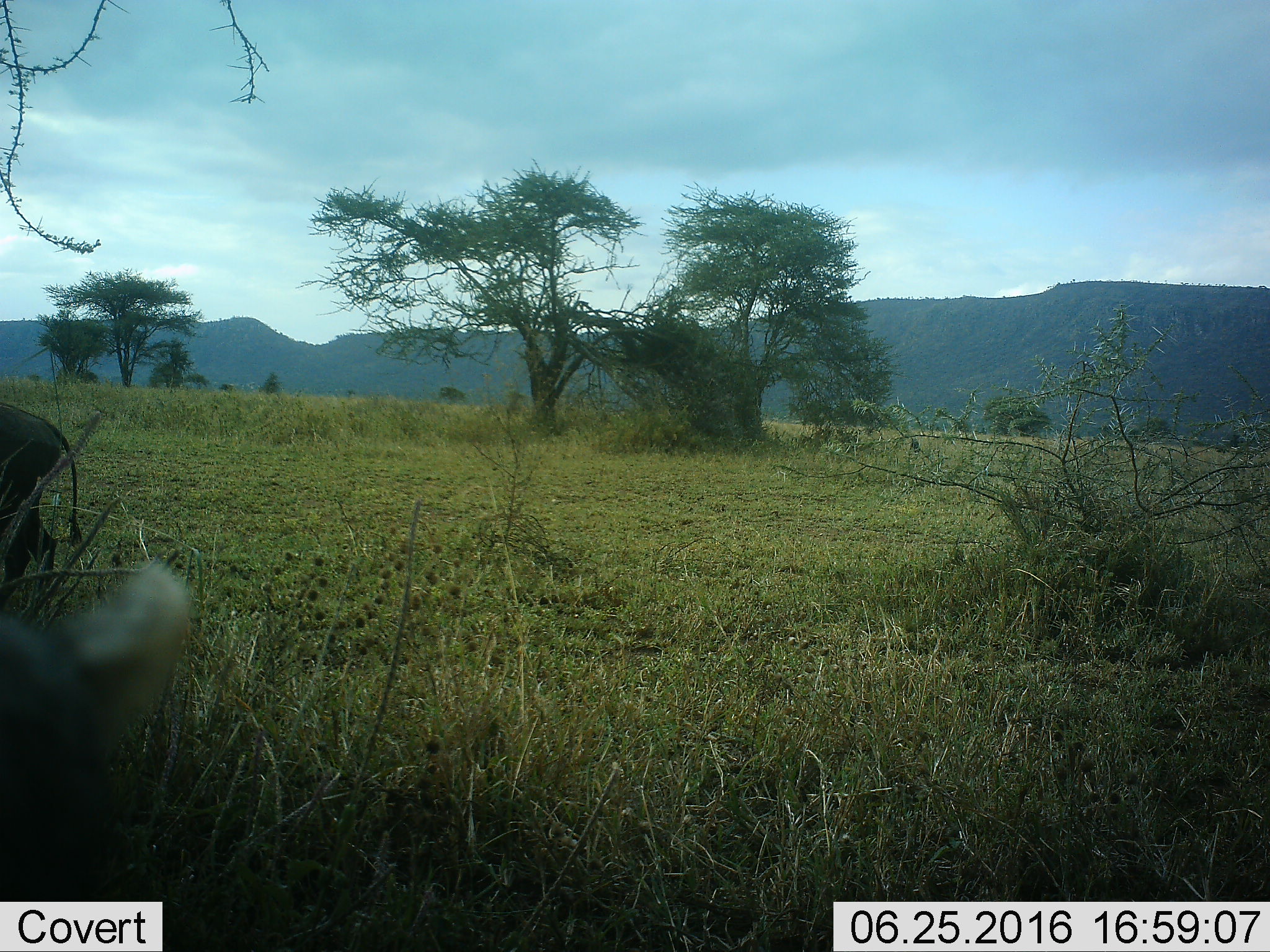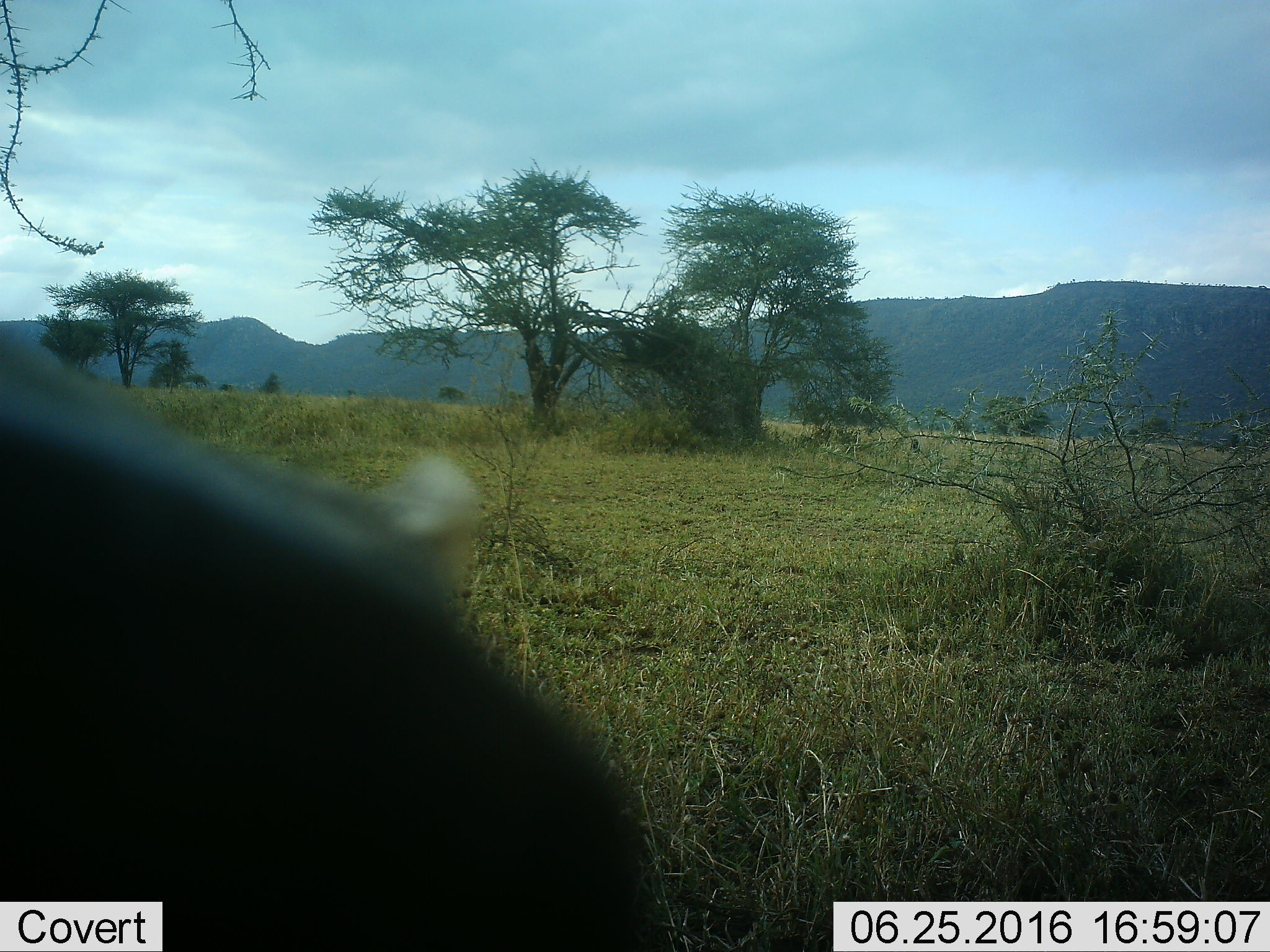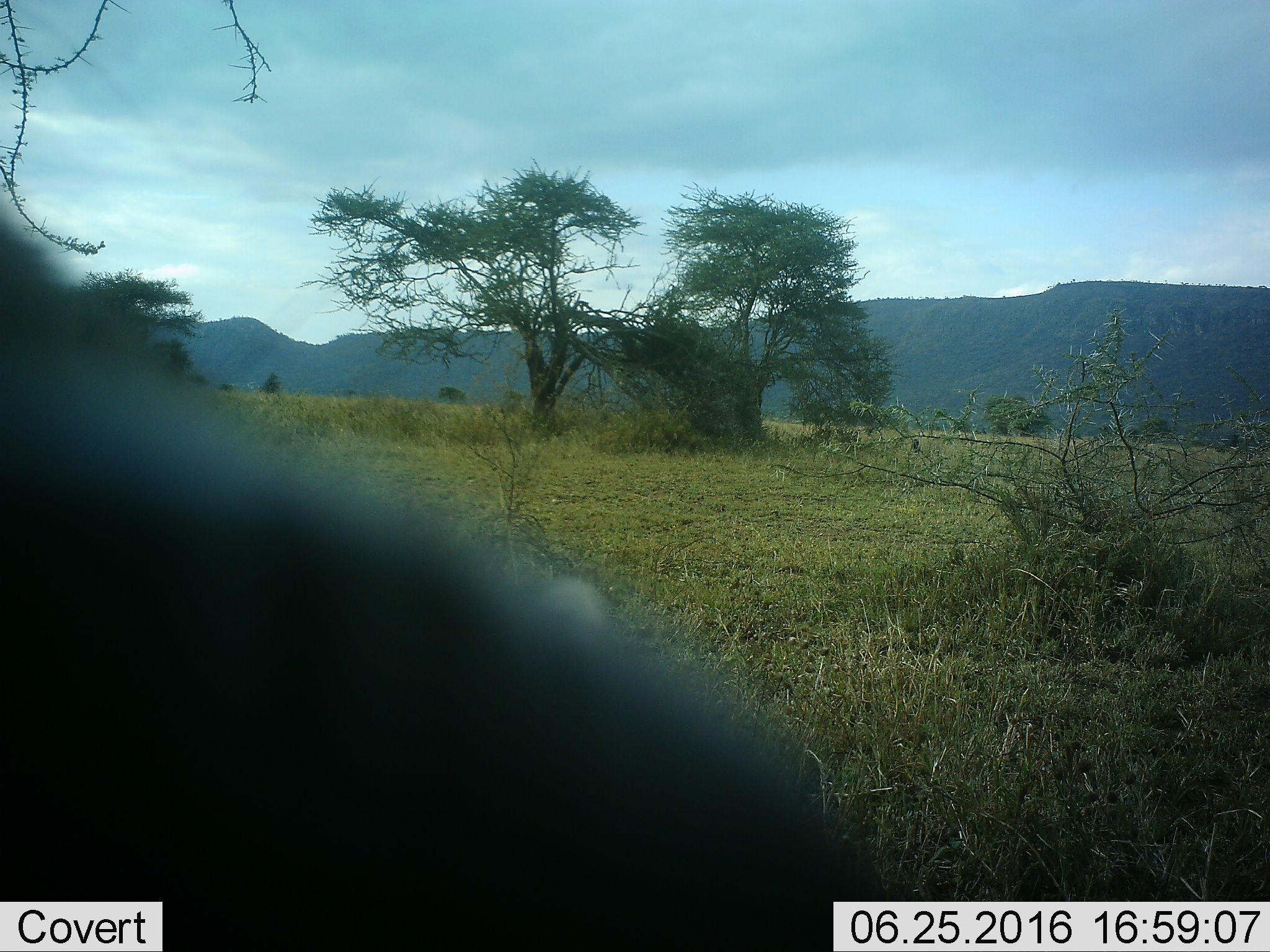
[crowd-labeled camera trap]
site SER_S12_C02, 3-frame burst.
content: unidentified animal